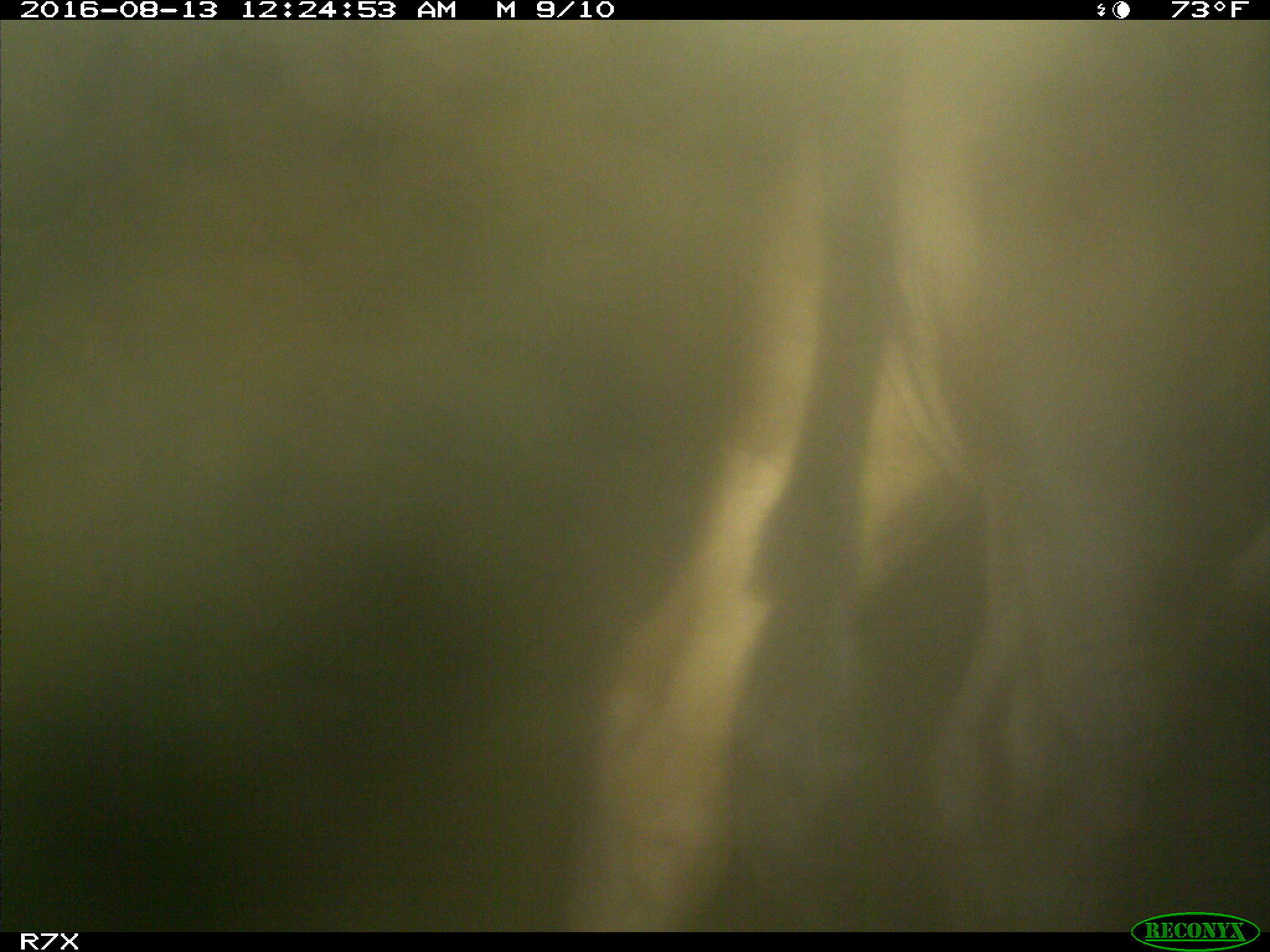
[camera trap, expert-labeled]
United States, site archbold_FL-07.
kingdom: Animalia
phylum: Chordata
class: Mammalia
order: Artiodactyla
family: Bovidae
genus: Bos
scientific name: Bos taurus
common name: domestic cow